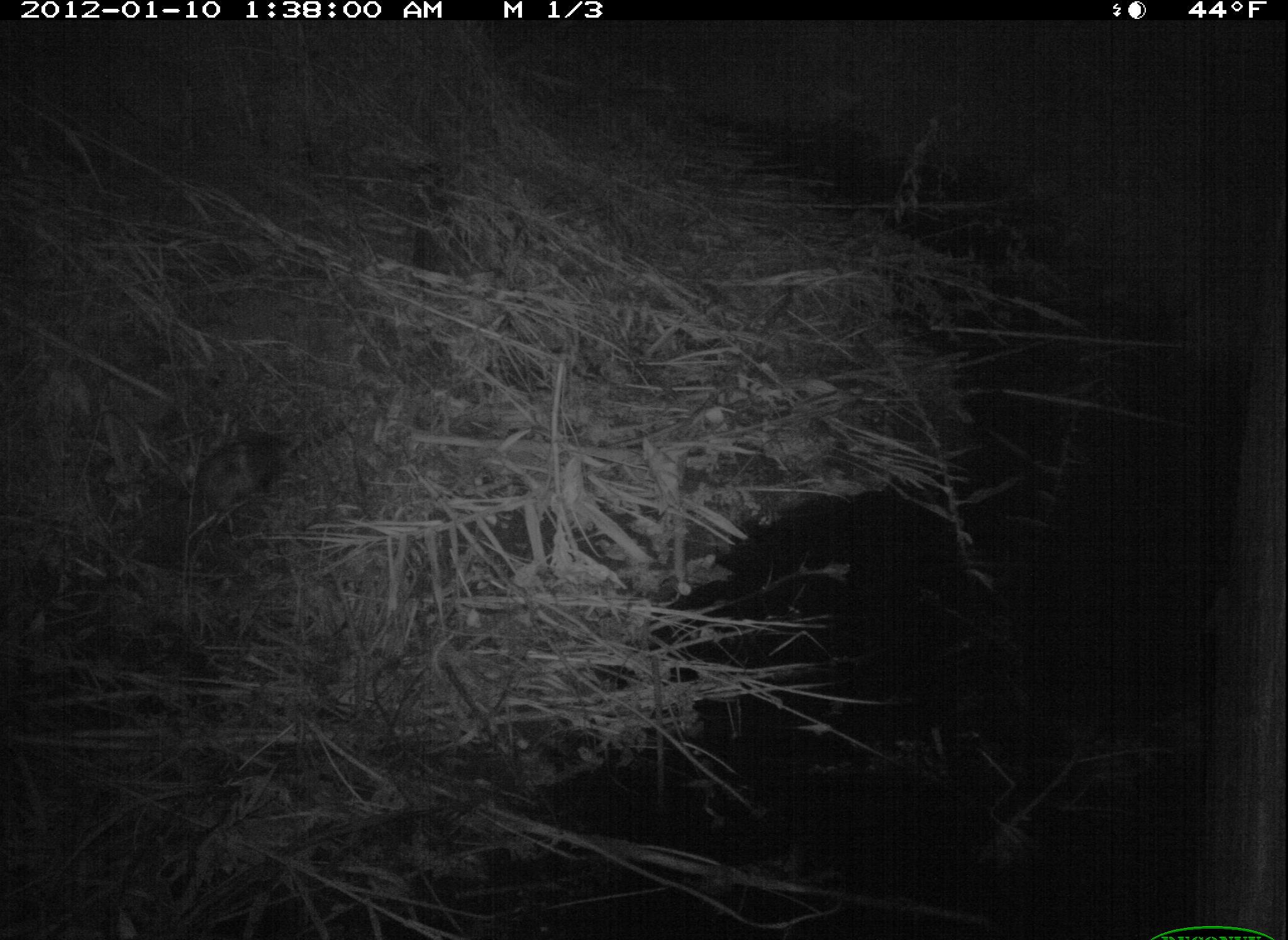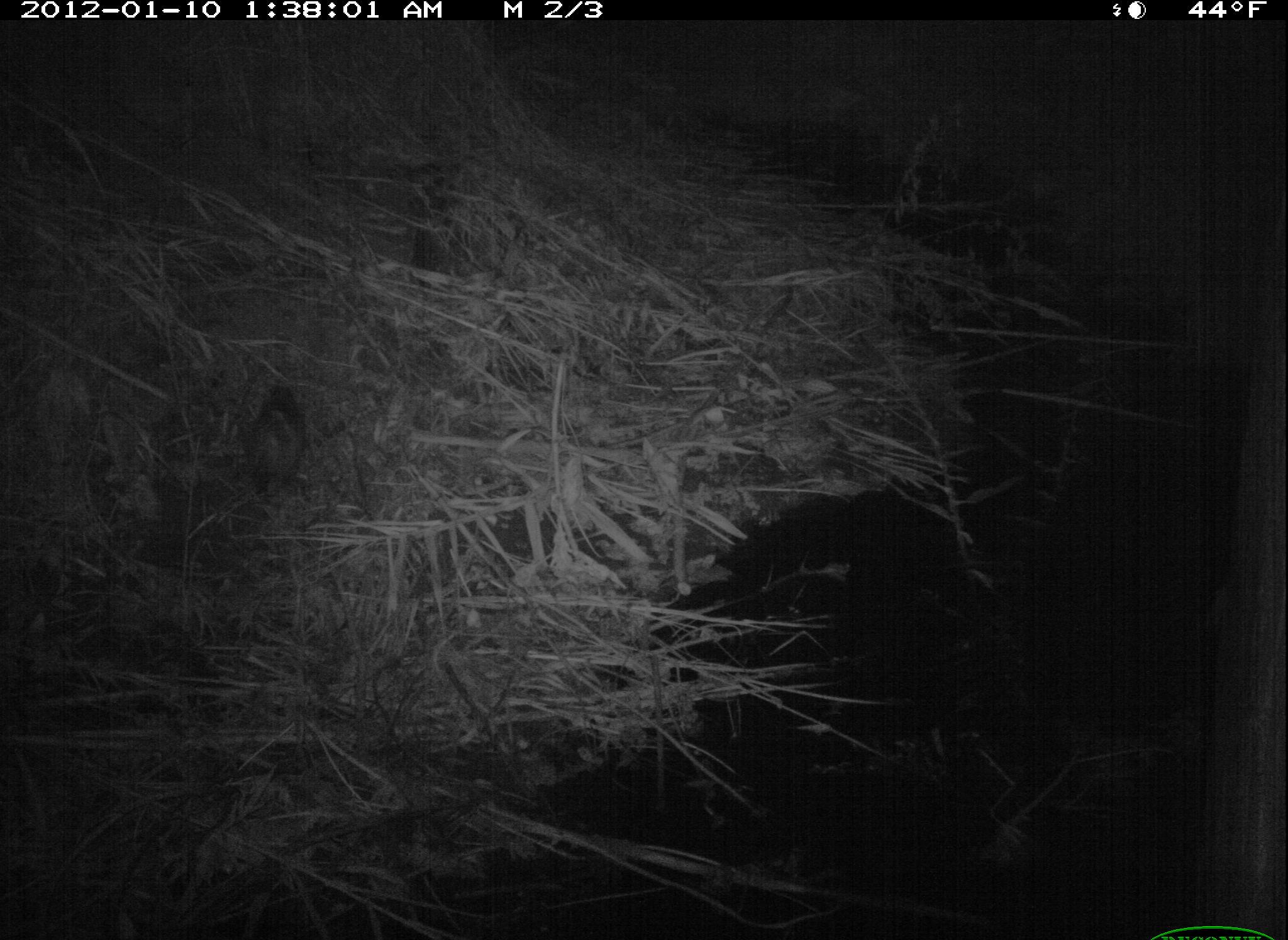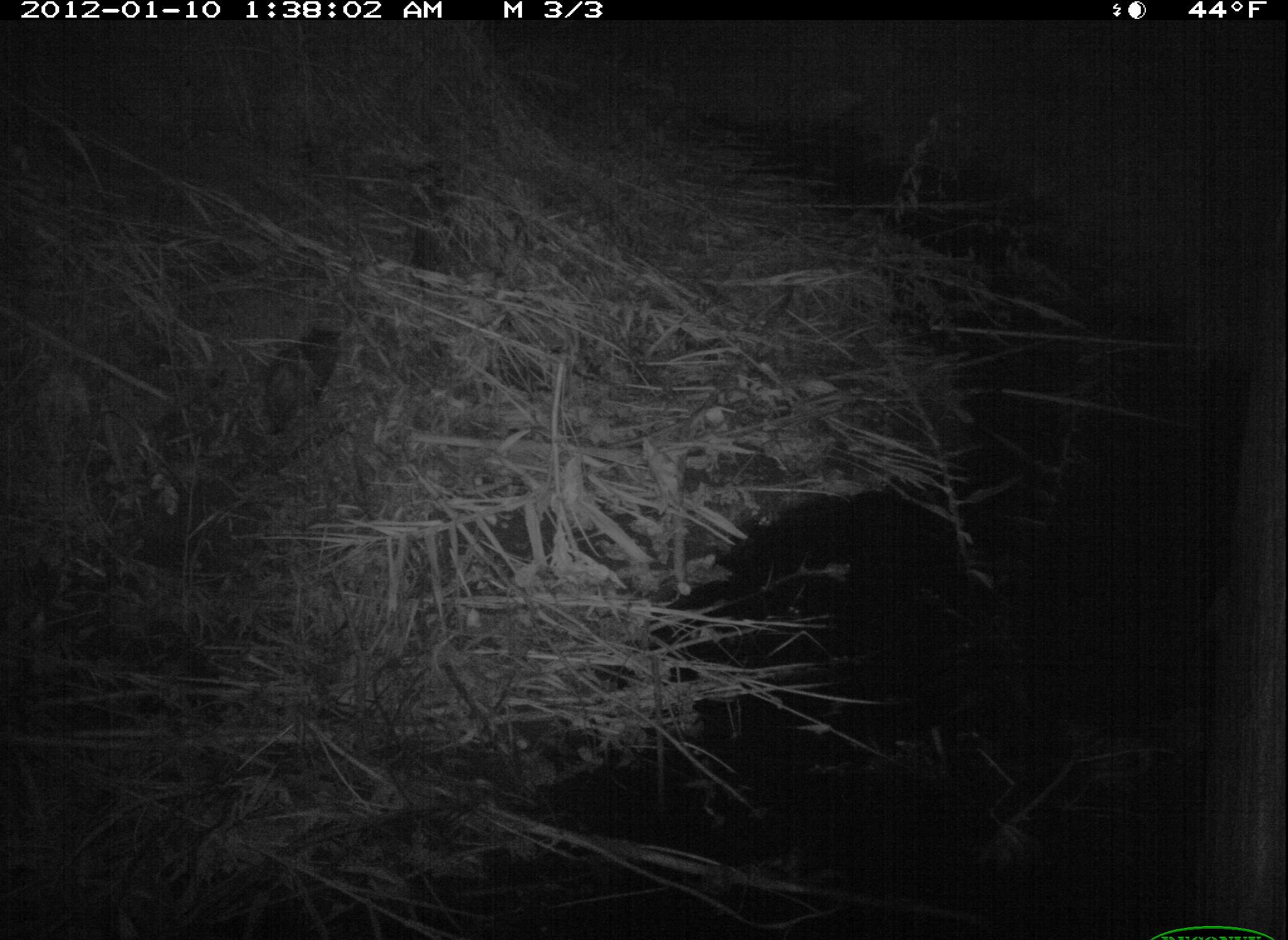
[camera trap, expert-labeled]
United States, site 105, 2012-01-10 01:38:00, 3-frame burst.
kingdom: Animalia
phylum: Chordata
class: Mammalia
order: Didelphimorphia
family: Didelphidae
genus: Didelphis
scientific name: Didelphis virginiana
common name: virginia opossum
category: opossum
Opossum (virginia opossum) (Didelphis virginiana).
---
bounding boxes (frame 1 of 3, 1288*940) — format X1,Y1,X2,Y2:
opossum: 188,419,301,528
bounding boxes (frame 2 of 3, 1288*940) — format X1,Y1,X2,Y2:
opossum: 224,353,338,522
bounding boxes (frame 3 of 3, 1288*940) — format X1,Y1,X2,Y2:
opossum: 246,321,354,448